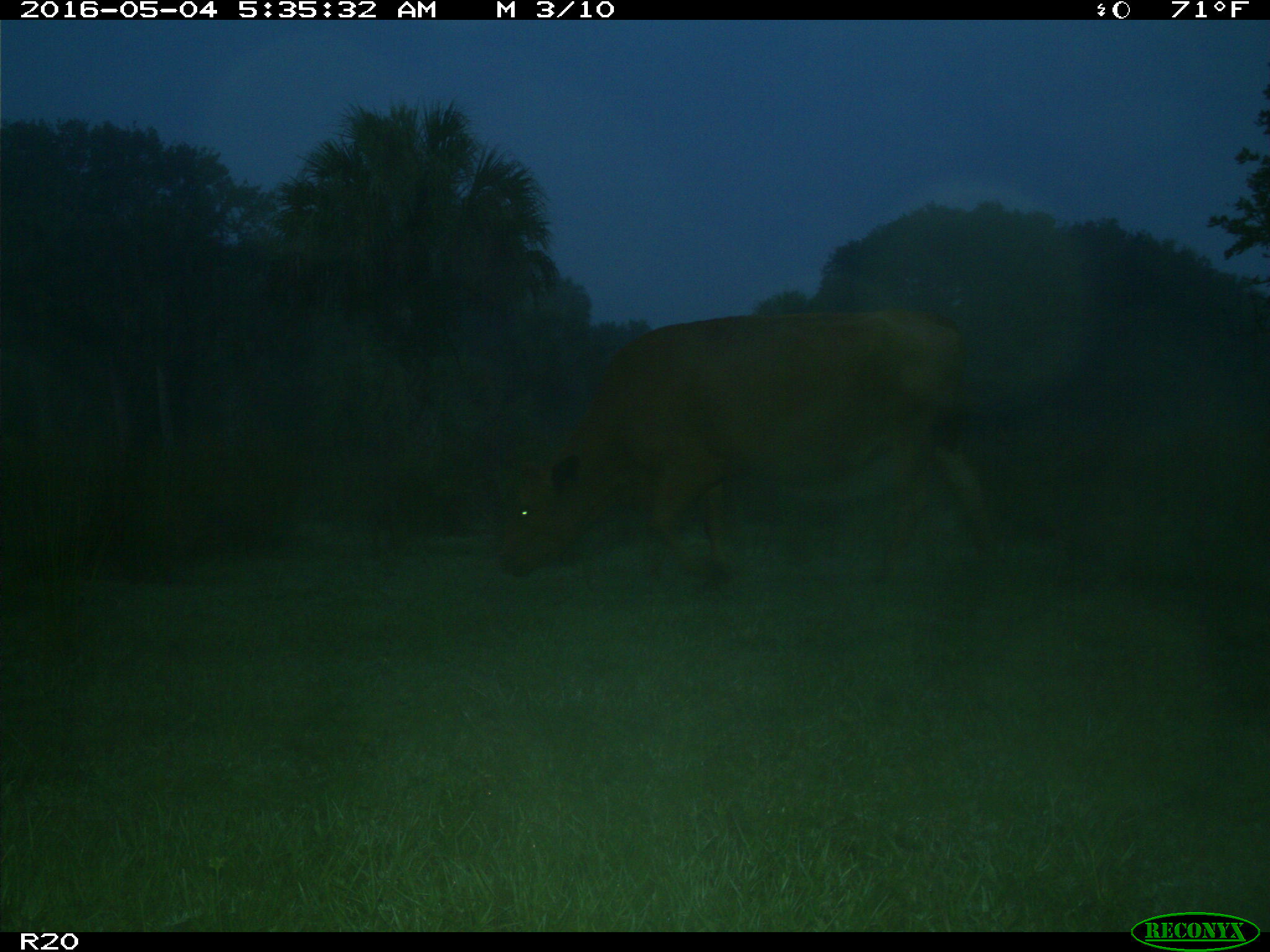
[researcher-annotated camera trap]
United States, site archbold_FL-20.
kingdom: Animalia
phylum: Chordata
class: Mammalia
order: Artiodactyla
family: Bovidae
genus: Bos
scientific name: Bos taurus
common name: domestic cow